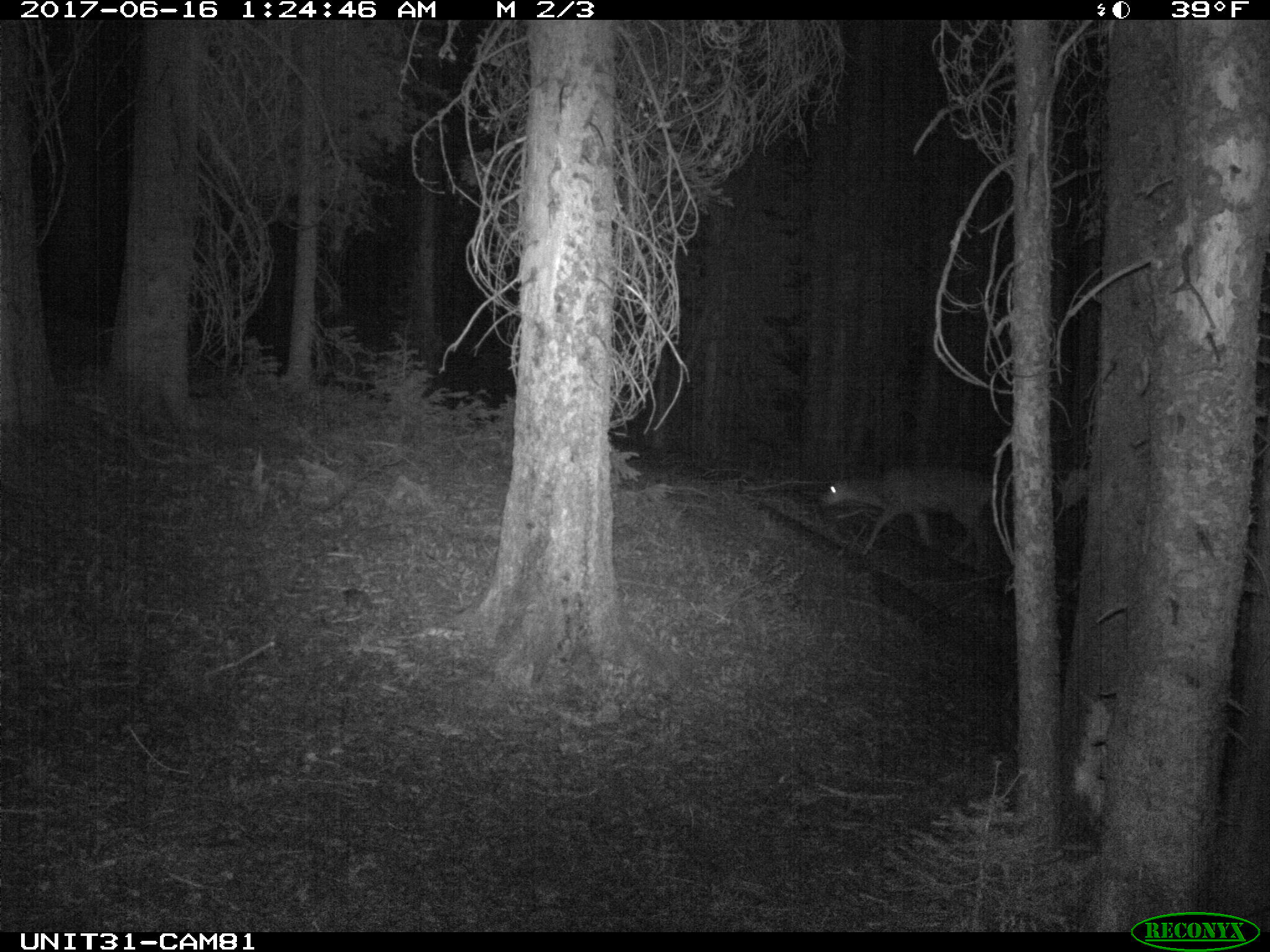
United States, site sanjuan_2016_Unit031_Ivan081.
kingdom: Animalia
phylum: Chordata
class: Mammalia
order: Artiodactyla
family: Cervidae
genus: Odocoileus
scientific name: Odocoileus hemionus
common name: mule deer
Odocoileus hemionus (mule deer).